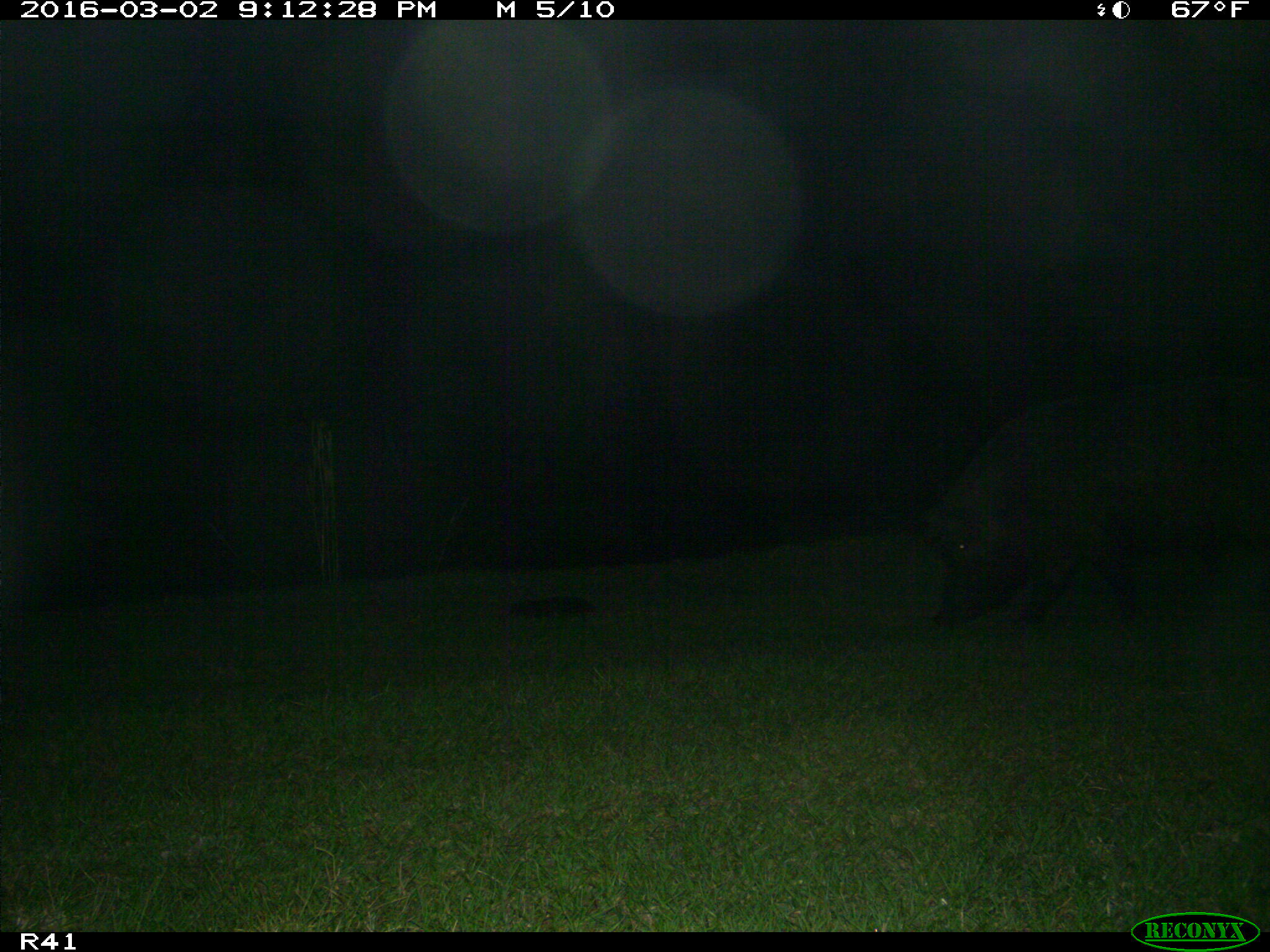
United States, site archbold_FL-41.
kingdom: Animalia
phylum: Chordata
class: Mammalia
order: Artiodactyla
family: Suidae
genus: Sus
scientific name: Sus scrofa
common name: wild boar